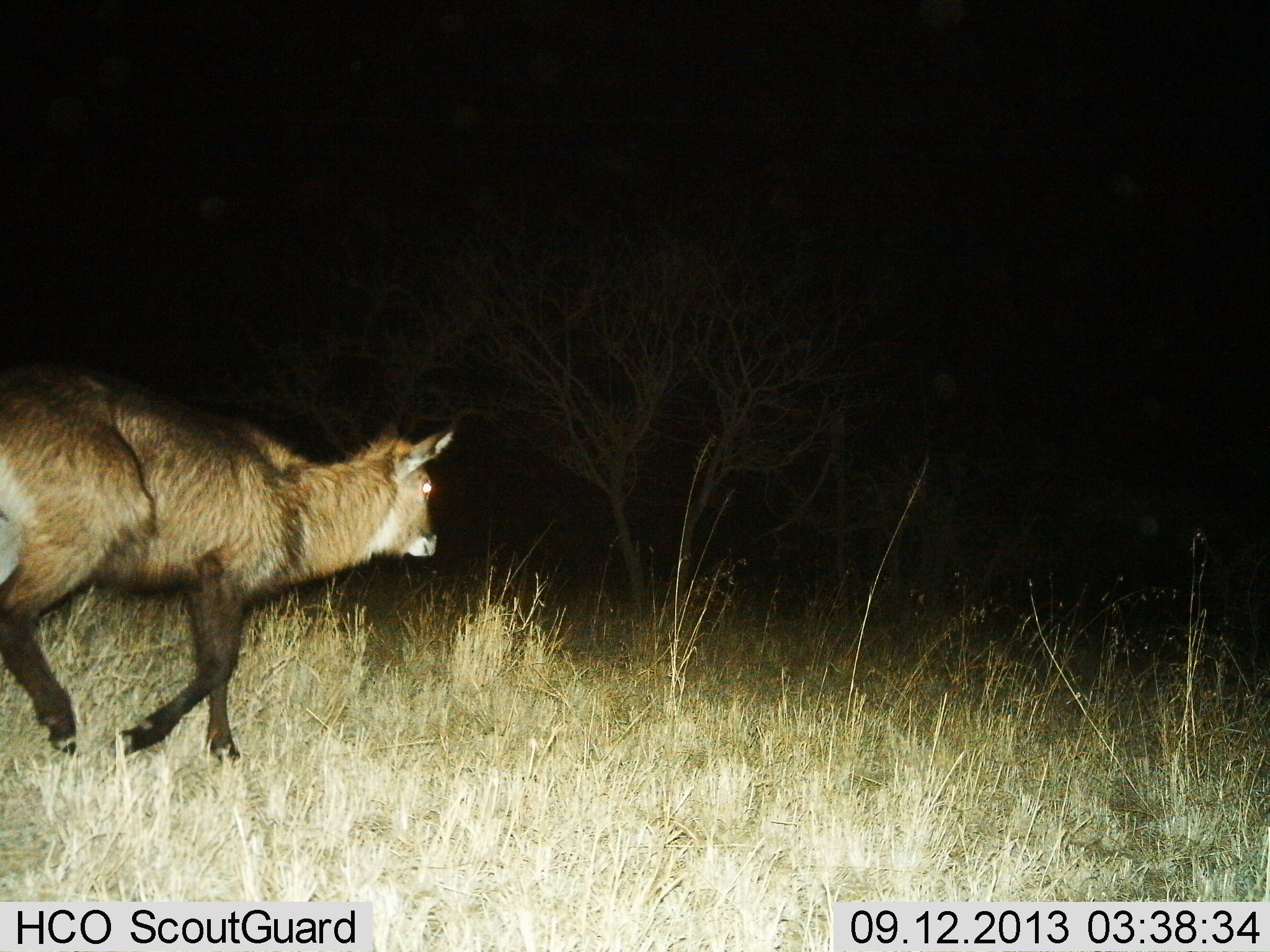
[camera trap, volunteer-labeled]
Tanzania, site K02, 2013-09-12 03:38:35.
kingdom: Animalia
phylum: Chordata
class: Mammalia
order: Artiodactyla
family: Bovidae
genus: Kobus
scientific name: Kobus ellipsiprymnus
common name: waterbuck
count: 1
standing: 0%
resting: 0%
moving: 100%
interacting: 0%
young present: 20%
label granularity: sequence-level